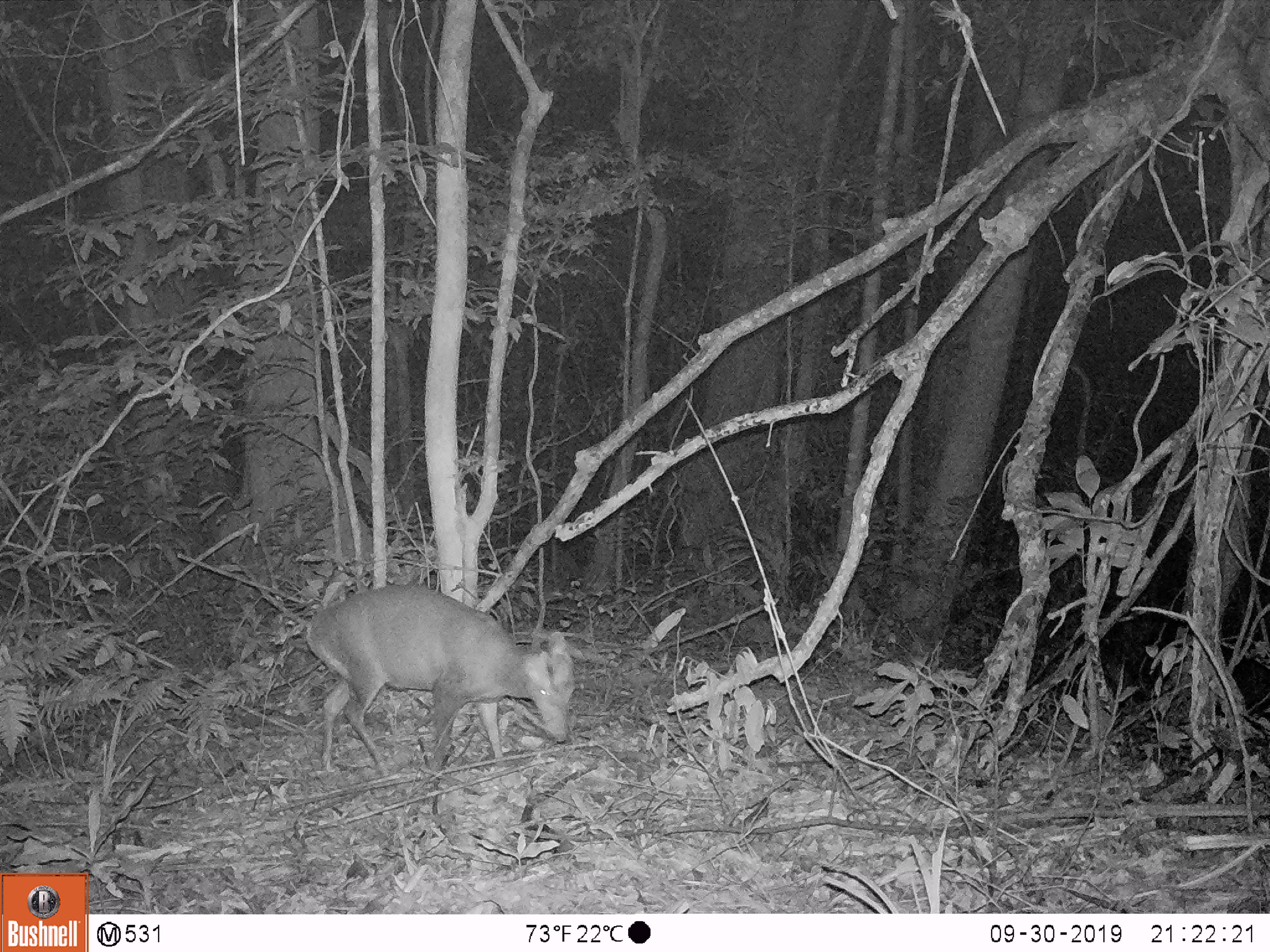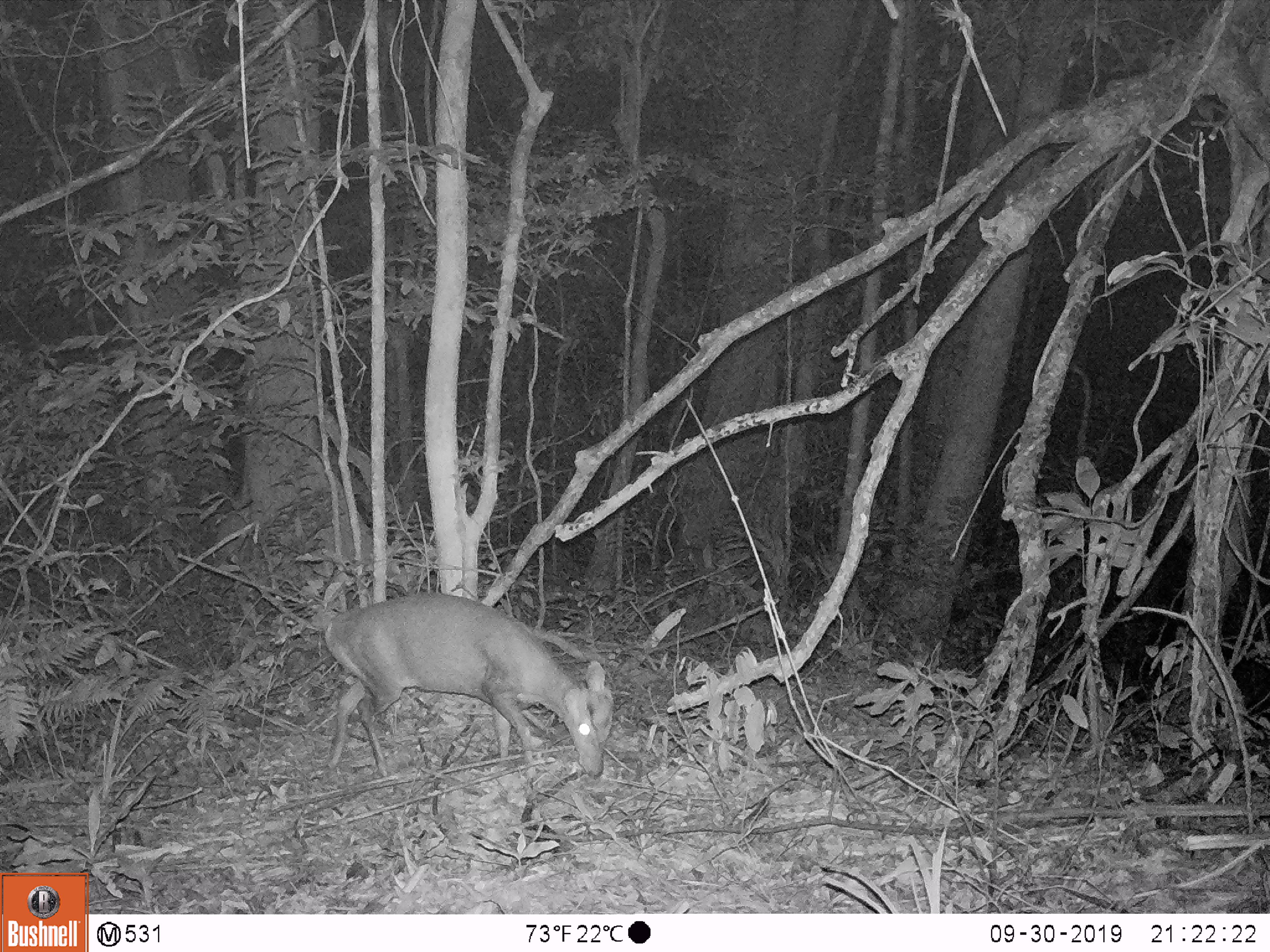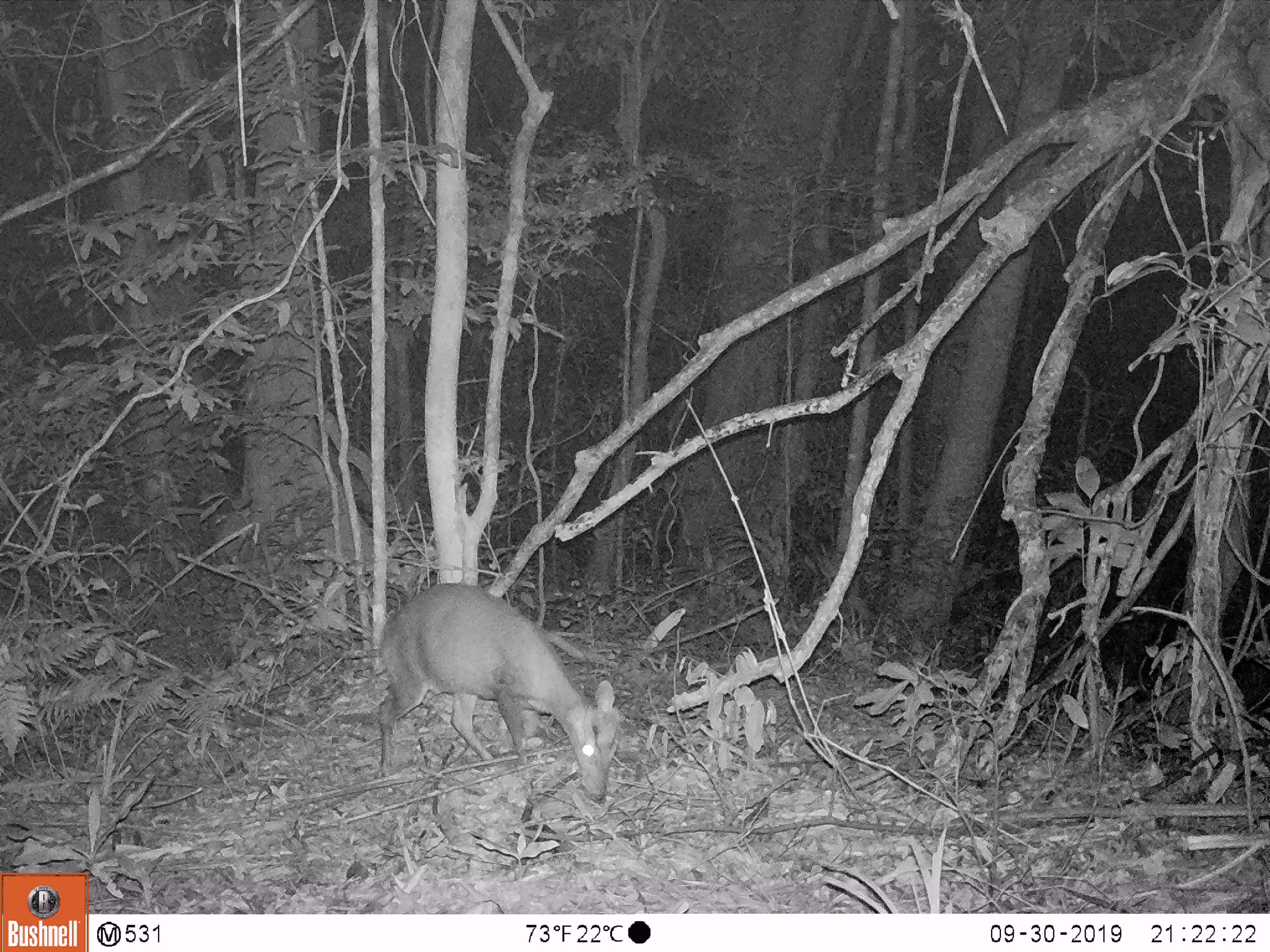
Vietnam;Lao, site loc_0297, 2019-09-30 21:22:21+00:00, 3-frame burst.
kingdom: Animalia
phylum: Chordata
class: Mammalia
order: Artiodactyla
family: Cervidae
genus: Muntiacus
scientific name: Muntiacus rooseveltorum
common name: roosevelt's muntjac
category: roosevelts muntjac group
Roosevelts muntjac group (roosevelt's muntjac) (Muntiacus rooseveltorum). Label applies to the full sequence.